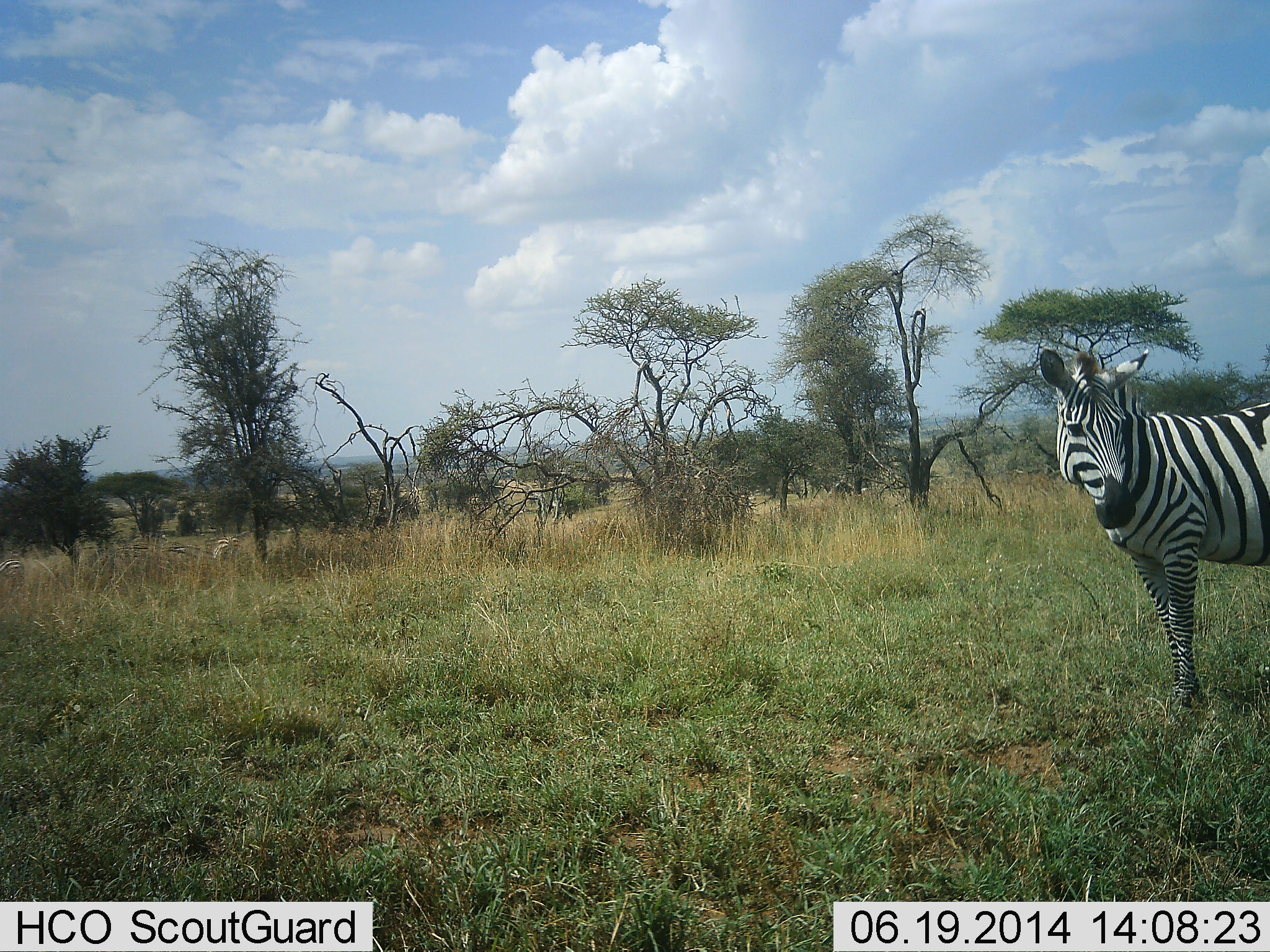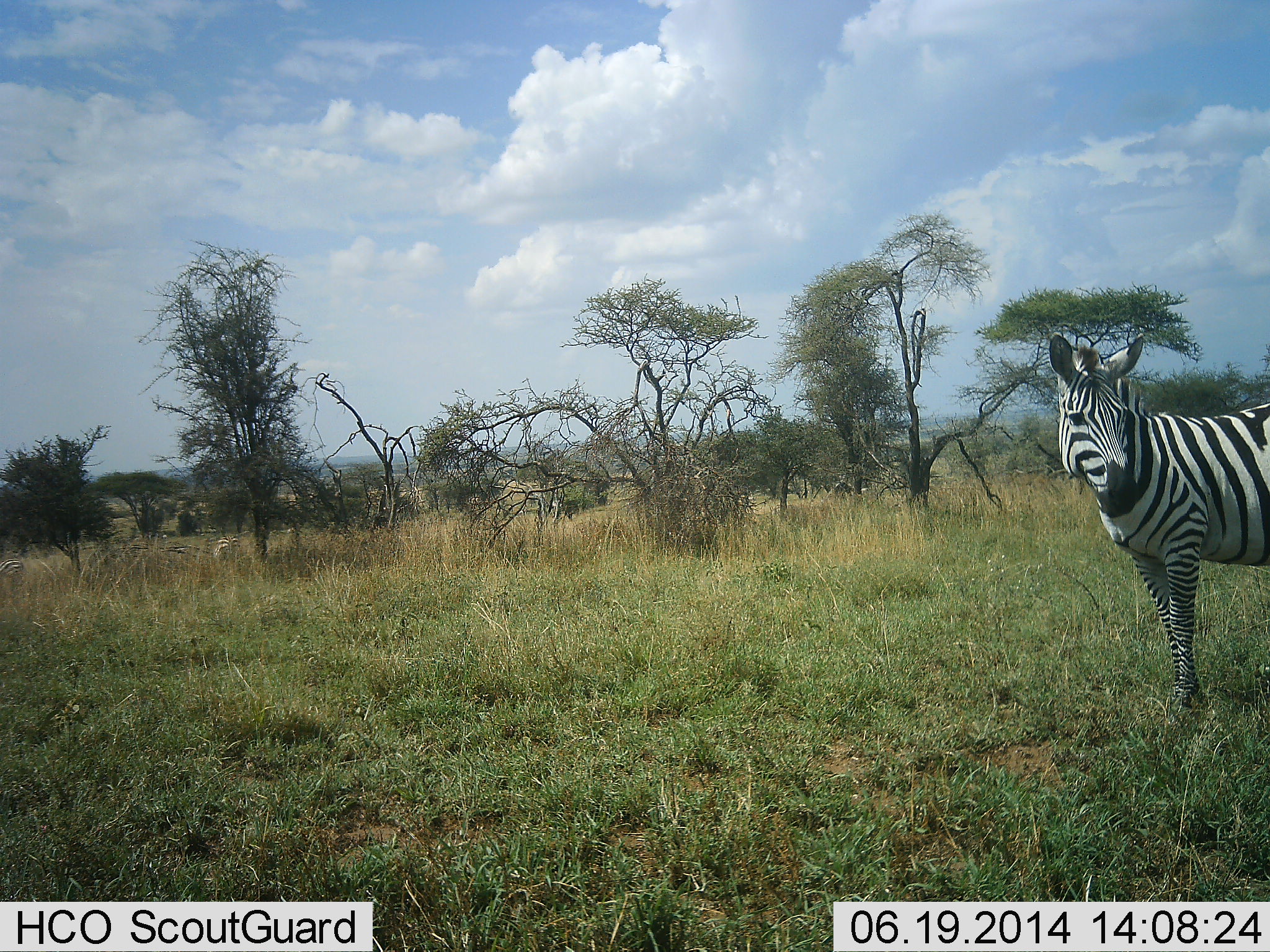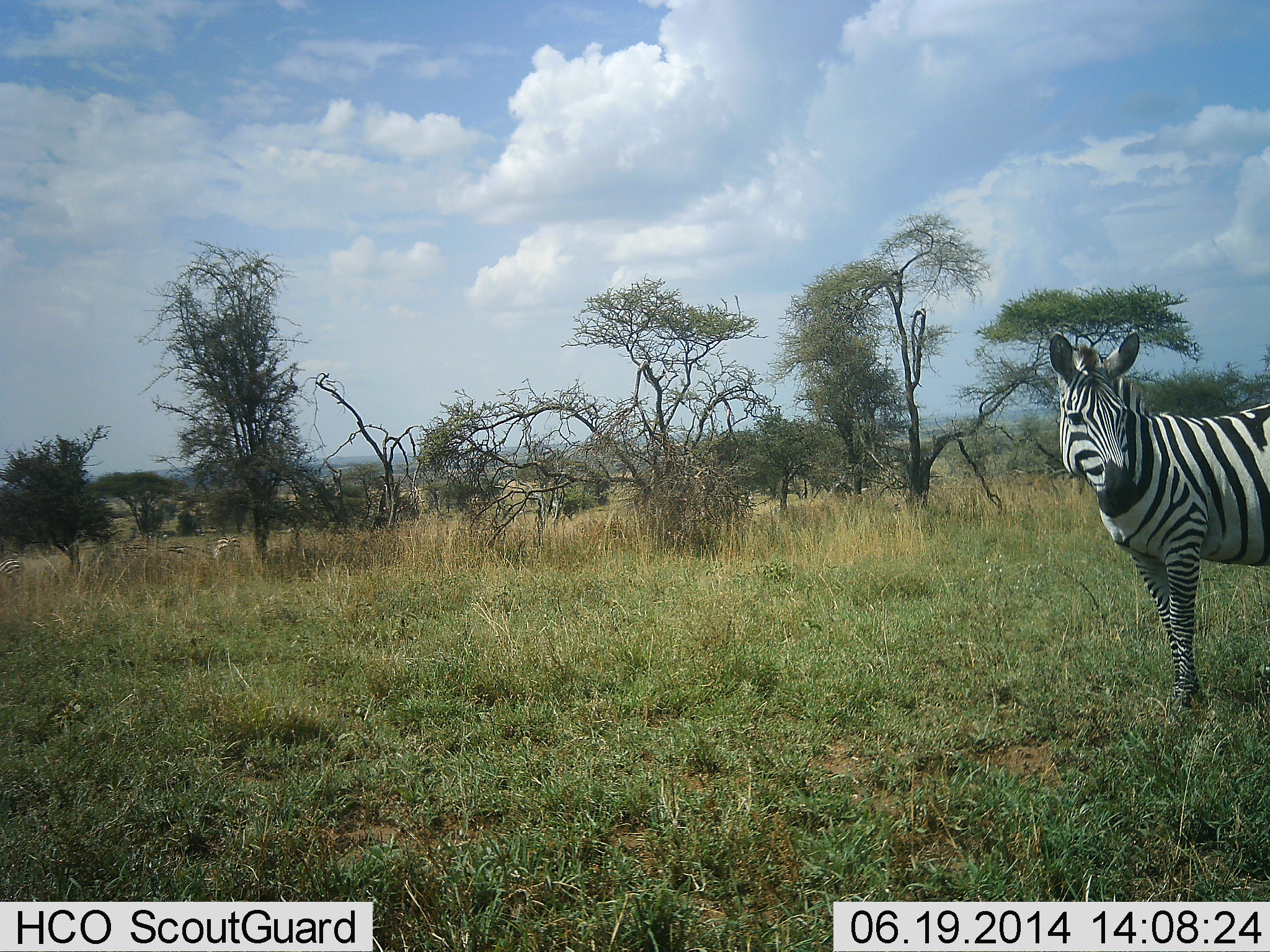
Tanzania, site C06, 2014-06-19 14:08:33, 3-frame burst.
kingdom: Animalia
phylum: Chordata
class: Mammalia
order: Perissodactyla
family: Equidae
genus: Equus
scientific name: Equus quagga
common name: plains zebra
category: zebra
Zebra (plains zebra) (Equus quagga), count 1. Behavior (volunteer vote fractions): standing 100%, resting 0%, moving 0%, interacting 0%. Young present (vote fraction): 0%. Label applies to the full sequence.